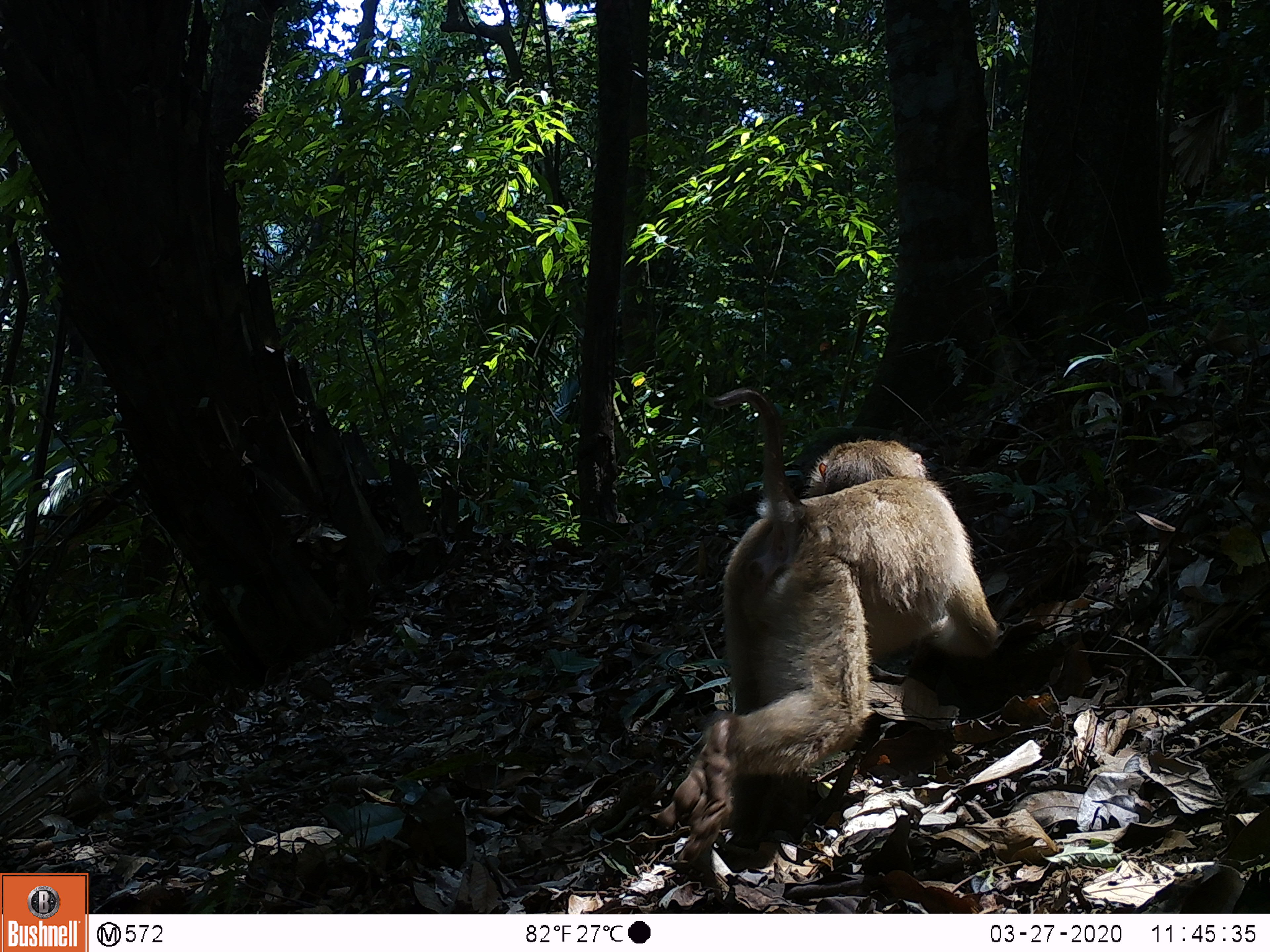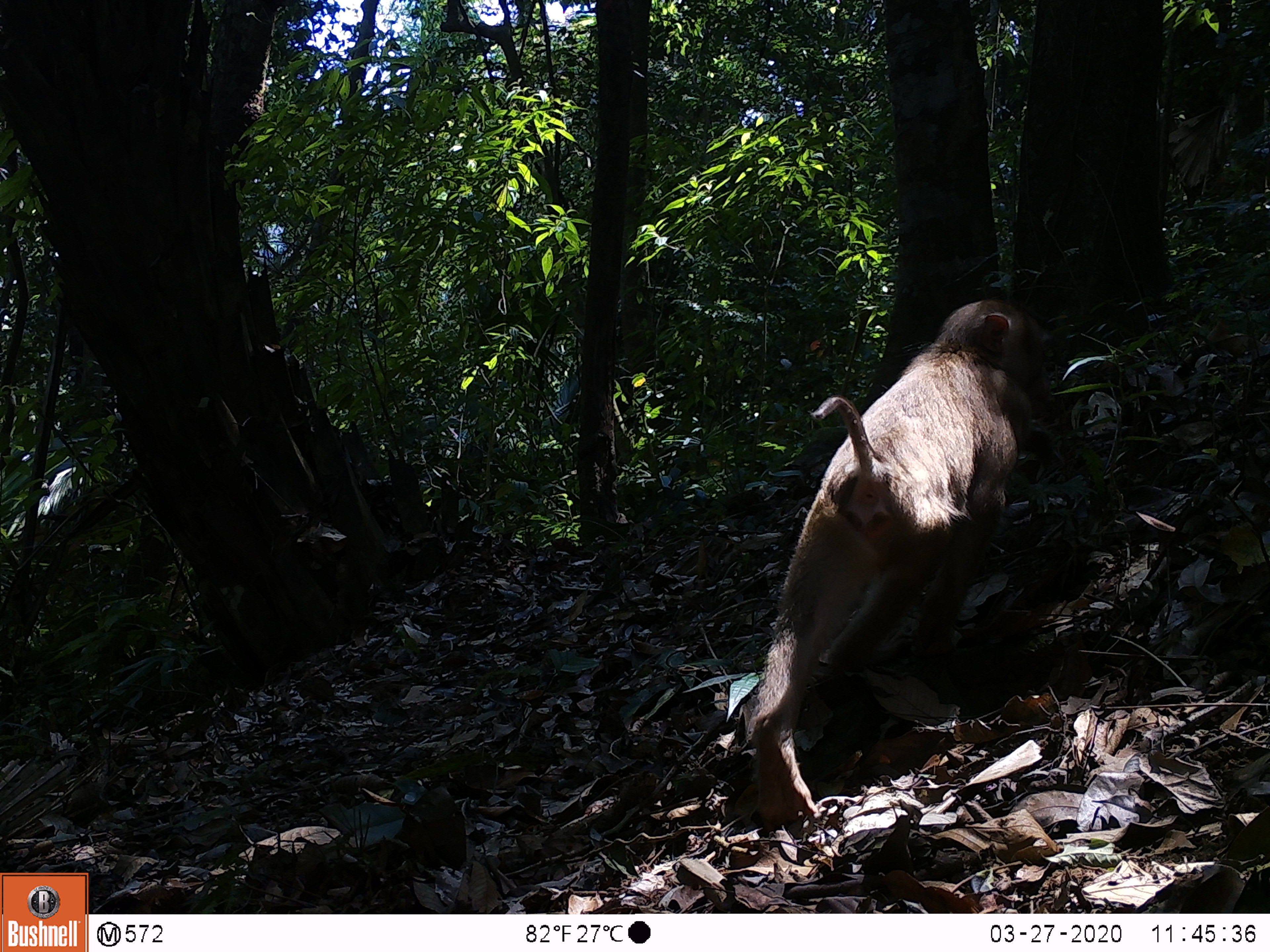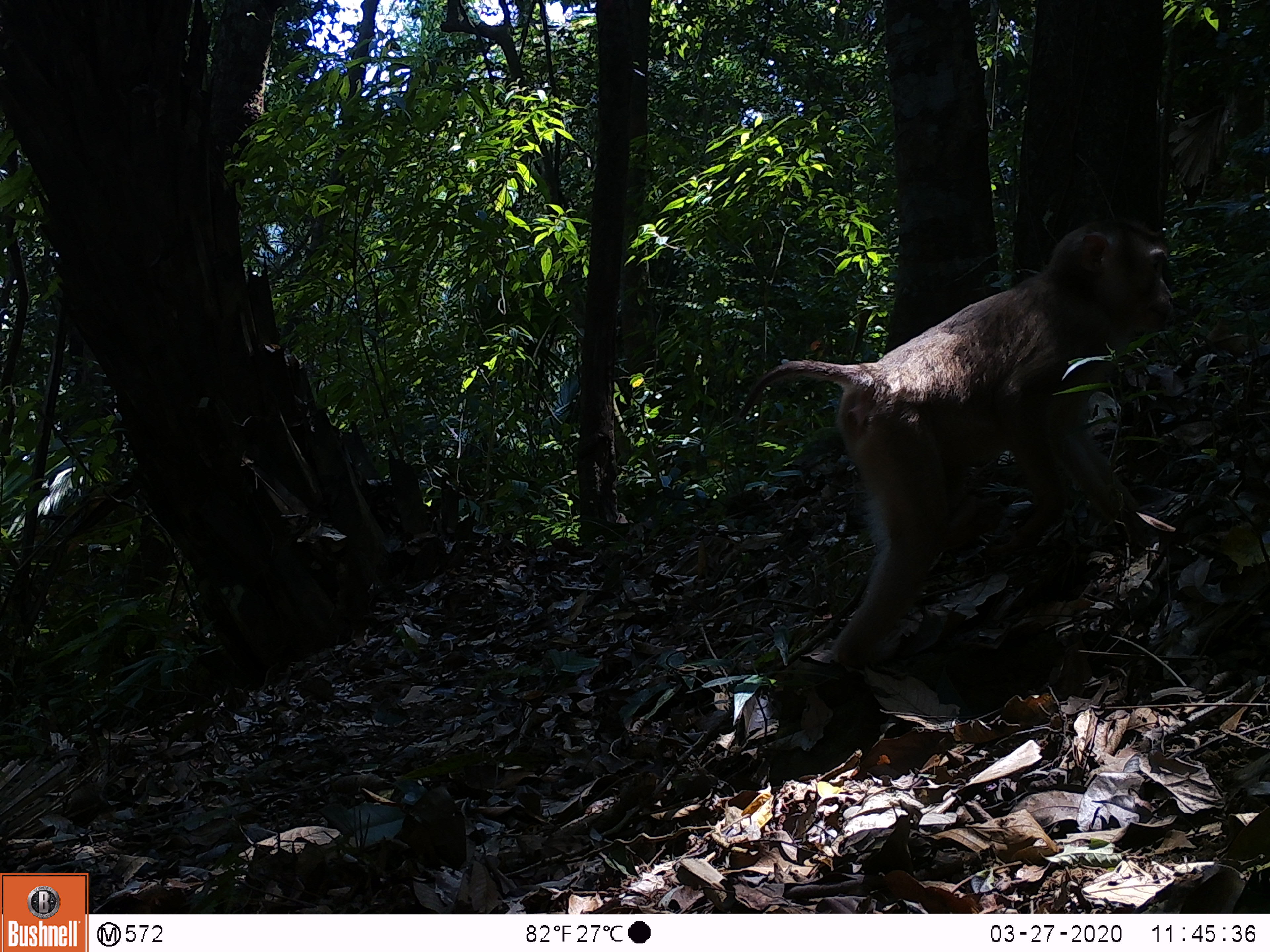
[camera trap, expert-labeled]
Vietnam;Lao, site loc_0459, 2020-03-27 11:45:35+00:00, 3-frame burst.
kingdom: Animalia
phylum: Chordata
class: Mammalia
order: Primates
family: Cercopithecidae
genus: Macaca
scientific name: Macaca nemestrina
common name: pig-tailed macaque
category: pig tailed macaque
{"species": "pig tailed macaque (pig-tailed macaque) (Macaca nemestrina)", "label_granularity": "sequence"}